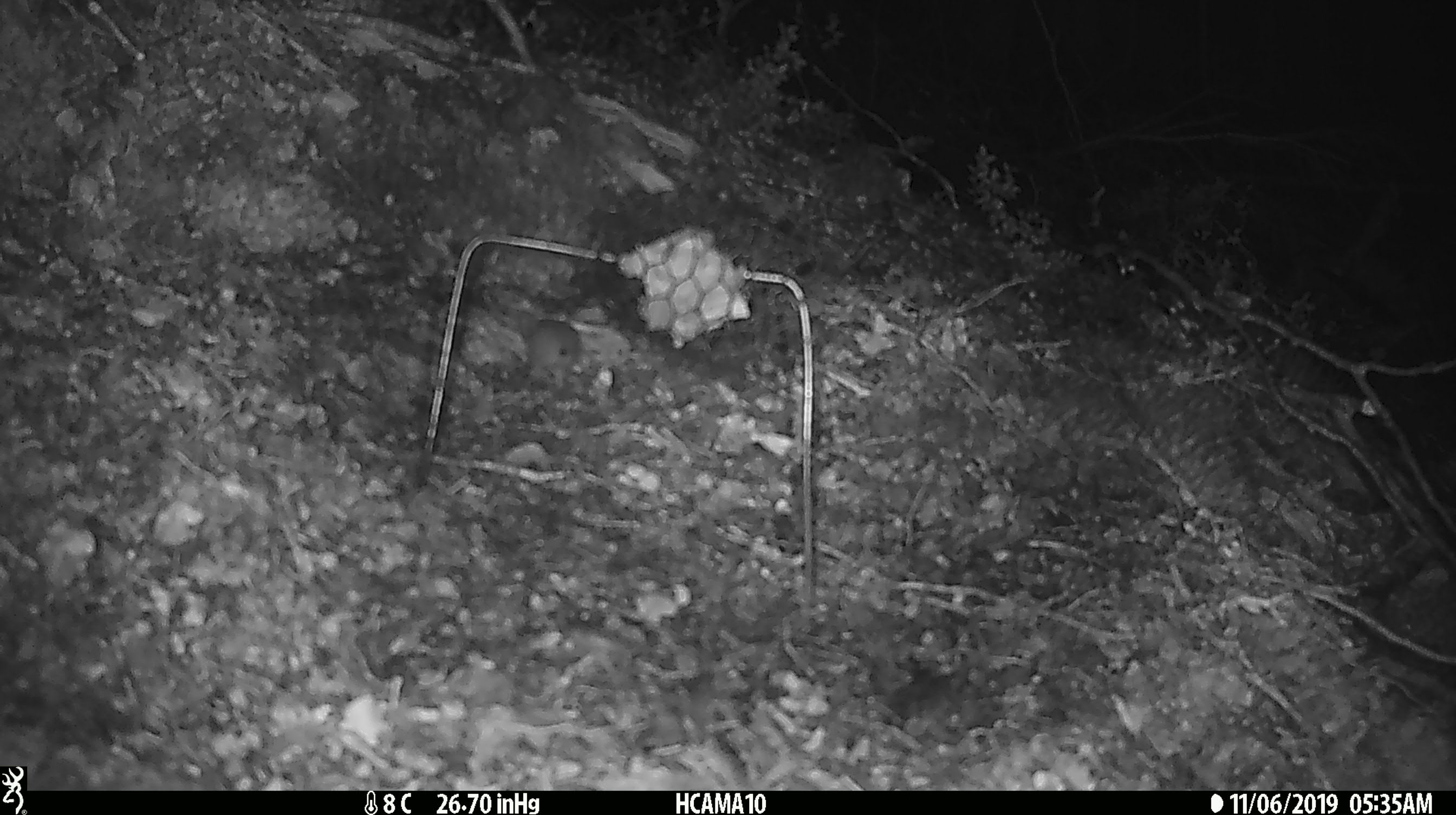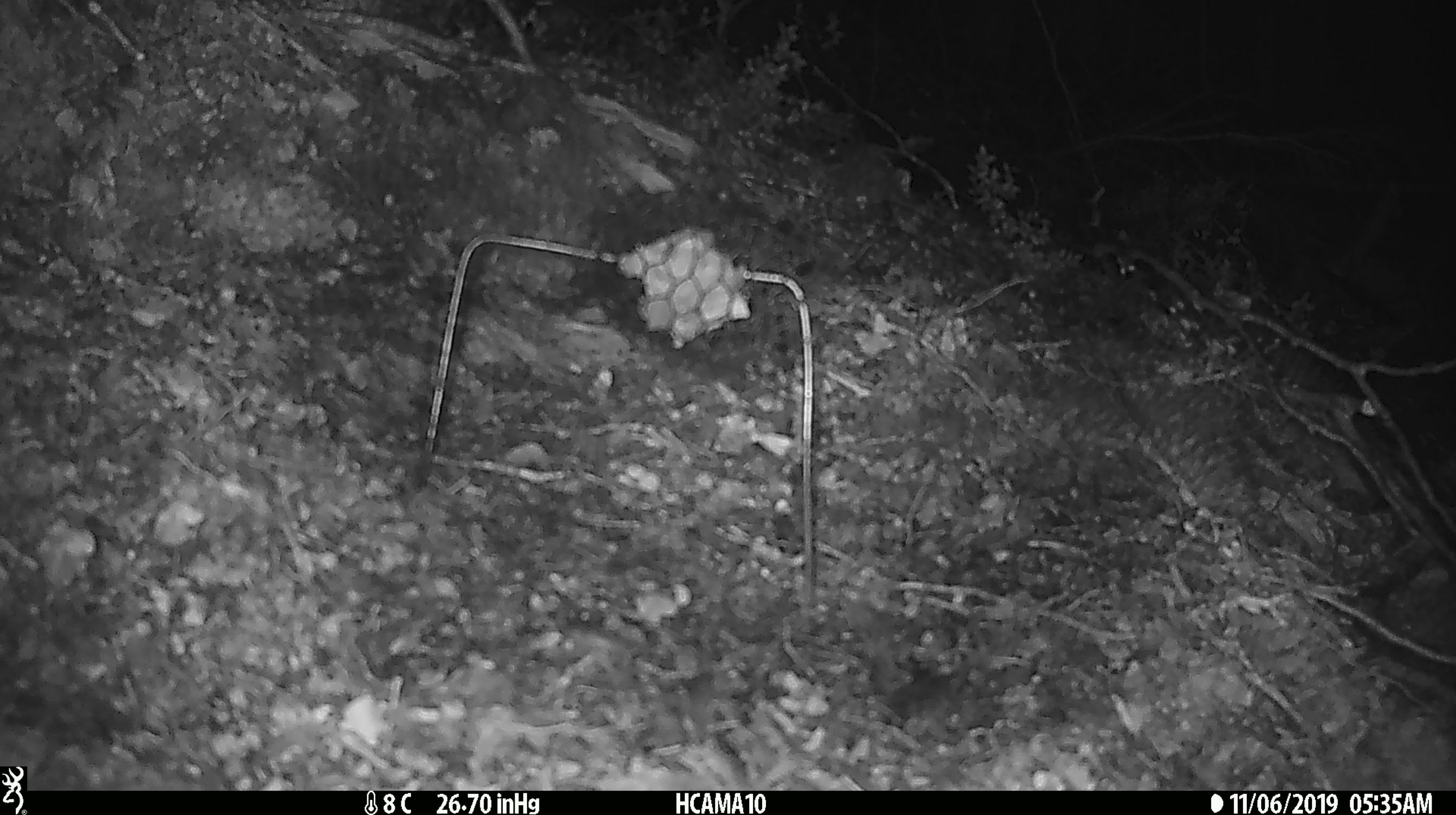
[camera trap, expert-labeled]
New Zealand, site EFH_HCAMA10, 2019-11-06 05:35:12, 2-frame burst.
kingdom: Animalia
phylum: Chordata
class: Mammalia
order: Rodentia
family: Muridae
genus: Mus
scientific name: Mus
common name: mouse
Mouse (Mus).